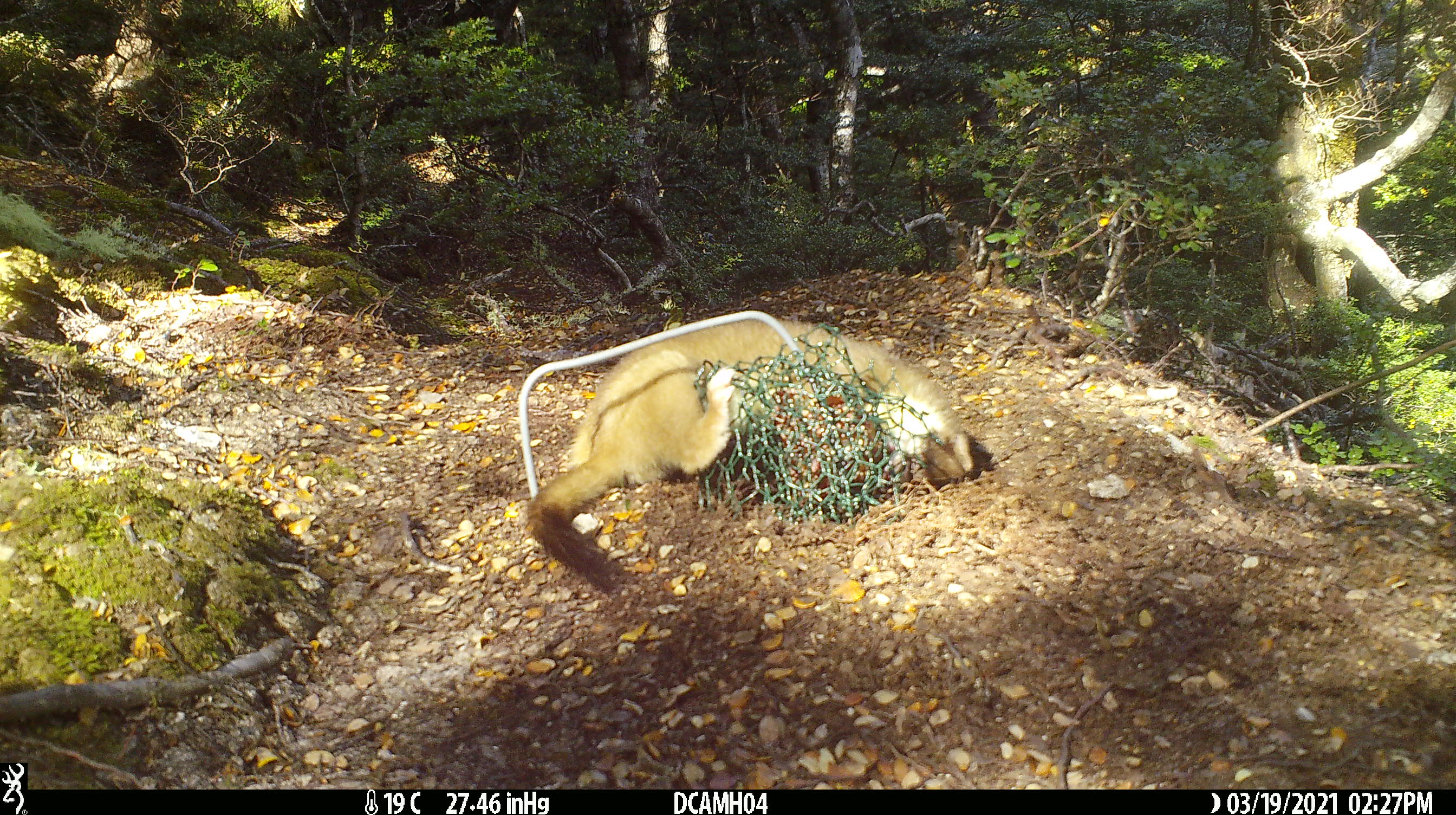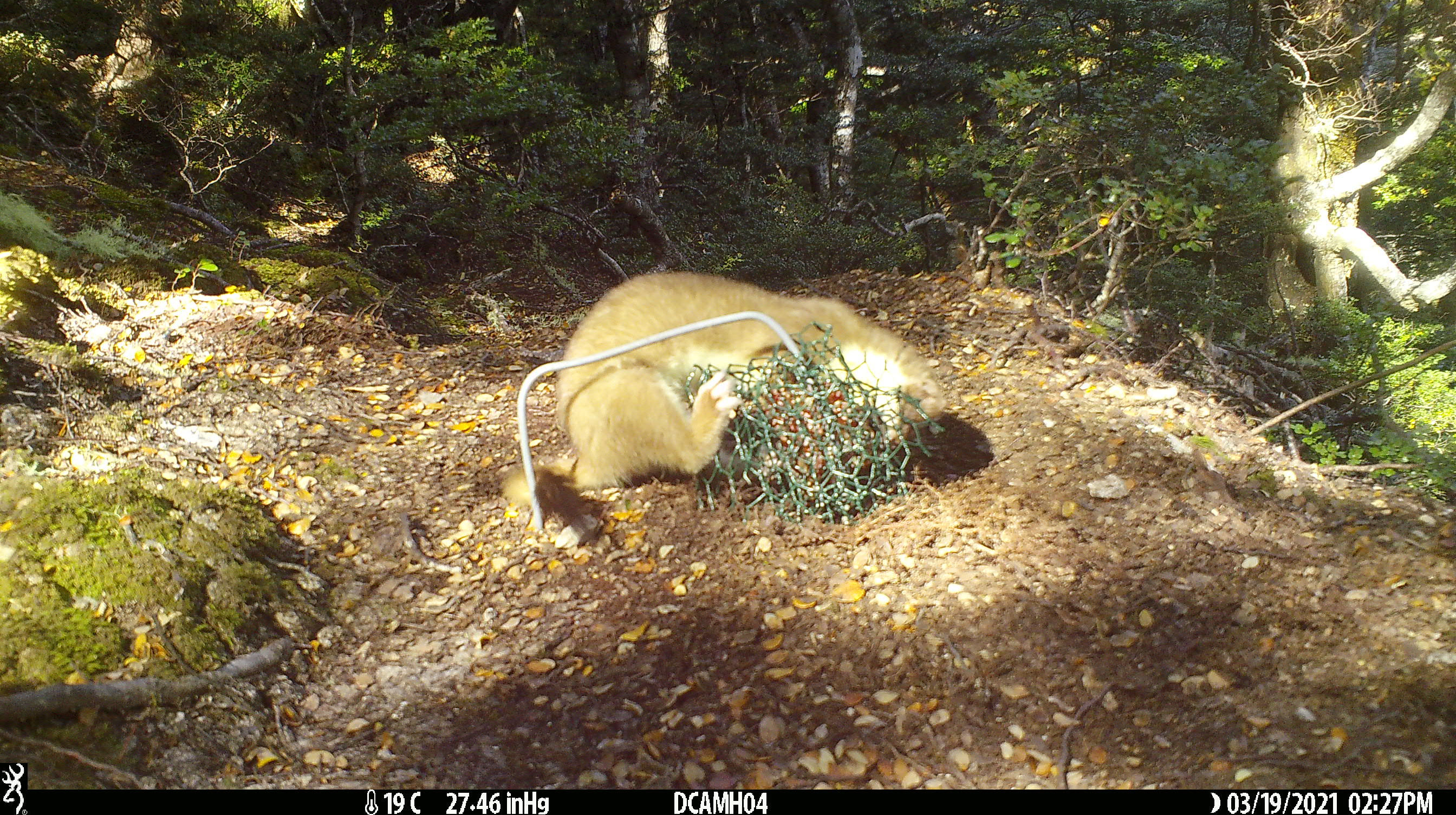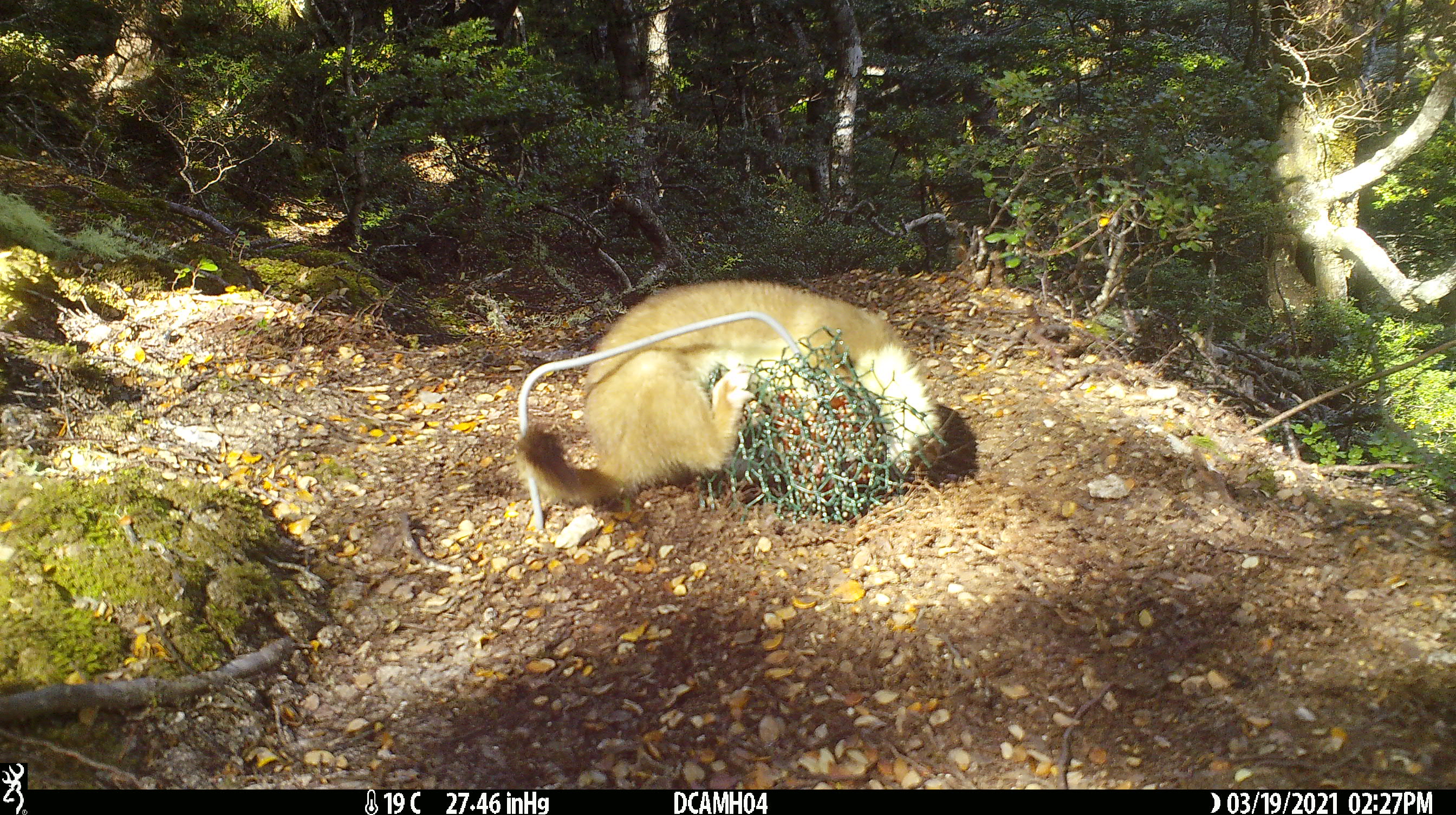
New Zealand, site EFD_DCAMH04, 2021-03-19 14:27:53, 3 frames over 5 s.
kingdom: Animalia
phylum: Chordata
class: Mammalia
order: Carnivora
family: Mustelidae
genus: Mustela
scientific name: Mustela erminea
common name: stoat